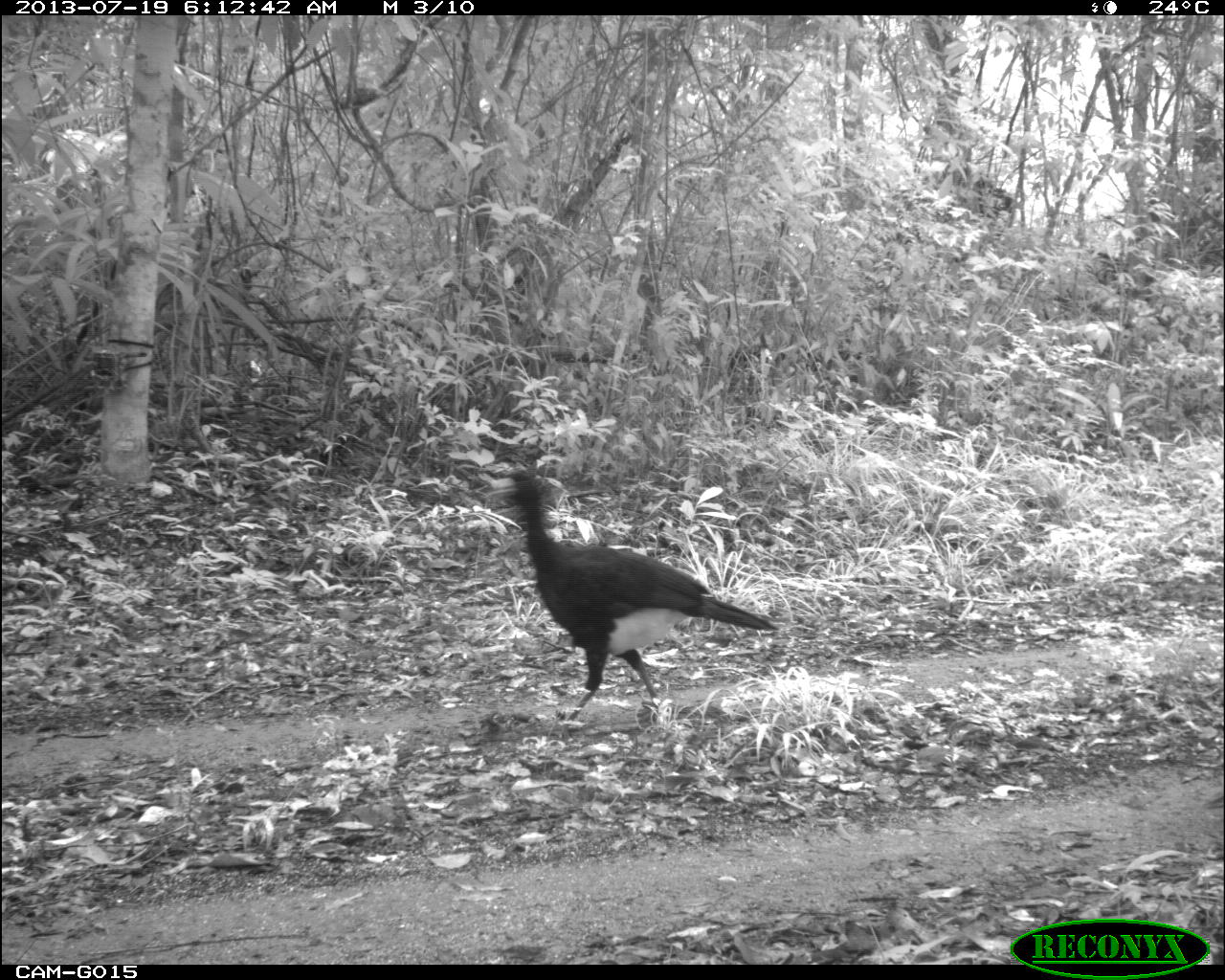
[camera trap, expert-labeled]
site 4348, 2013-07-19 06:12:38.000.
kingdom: Animalia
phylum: Chordata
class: Aves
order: Galliformes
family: Cracidae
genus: Crax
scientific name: Crax rubra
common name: great curassow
Crax rubra (great curassow), count 2.